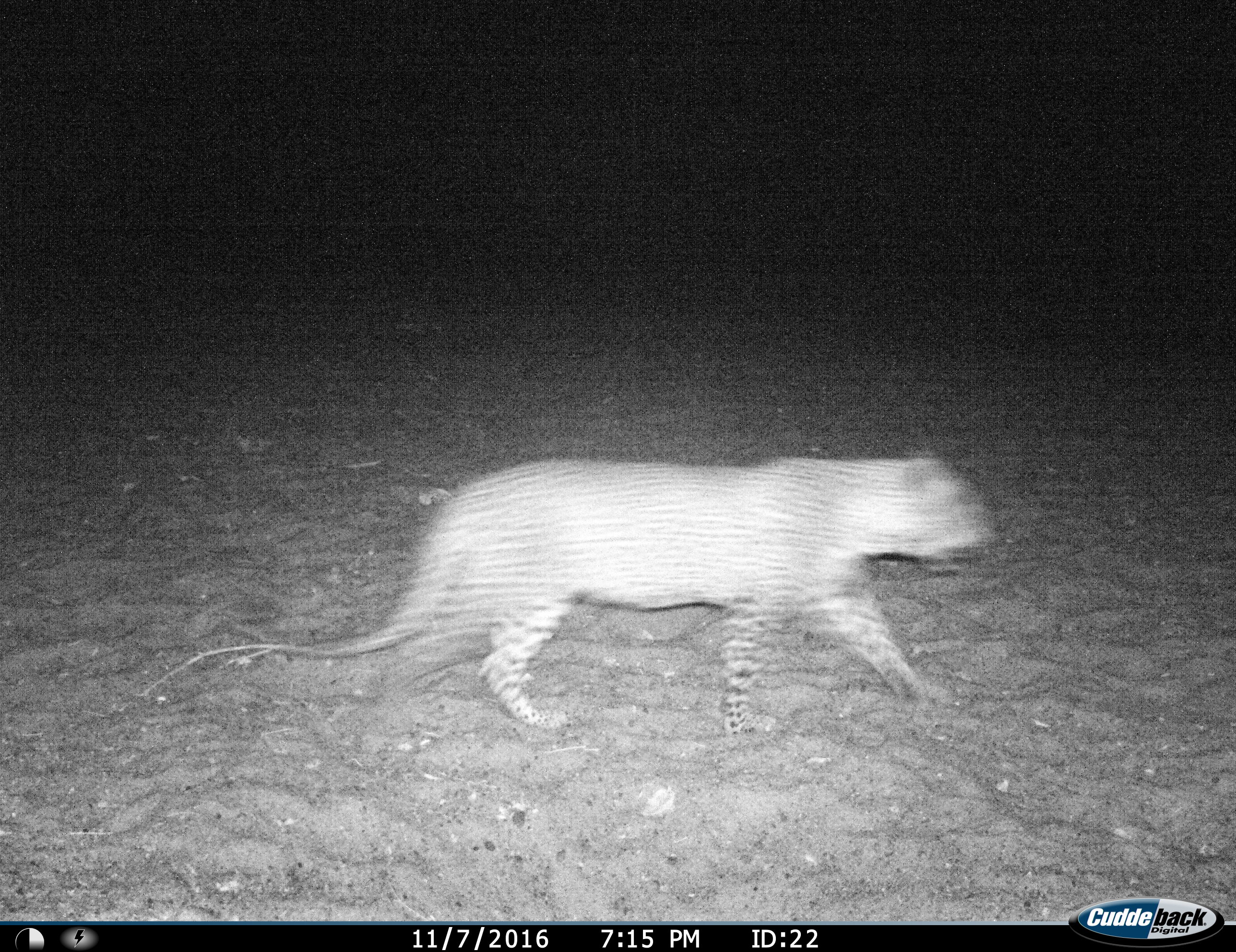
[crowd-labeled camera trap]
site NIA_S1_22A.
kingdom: Animalia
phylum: Chordata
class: Mammalia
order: Carnivora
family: Felidae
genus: Panthera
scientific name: Panthera pardus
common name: leopard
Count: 1.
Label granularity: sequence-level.